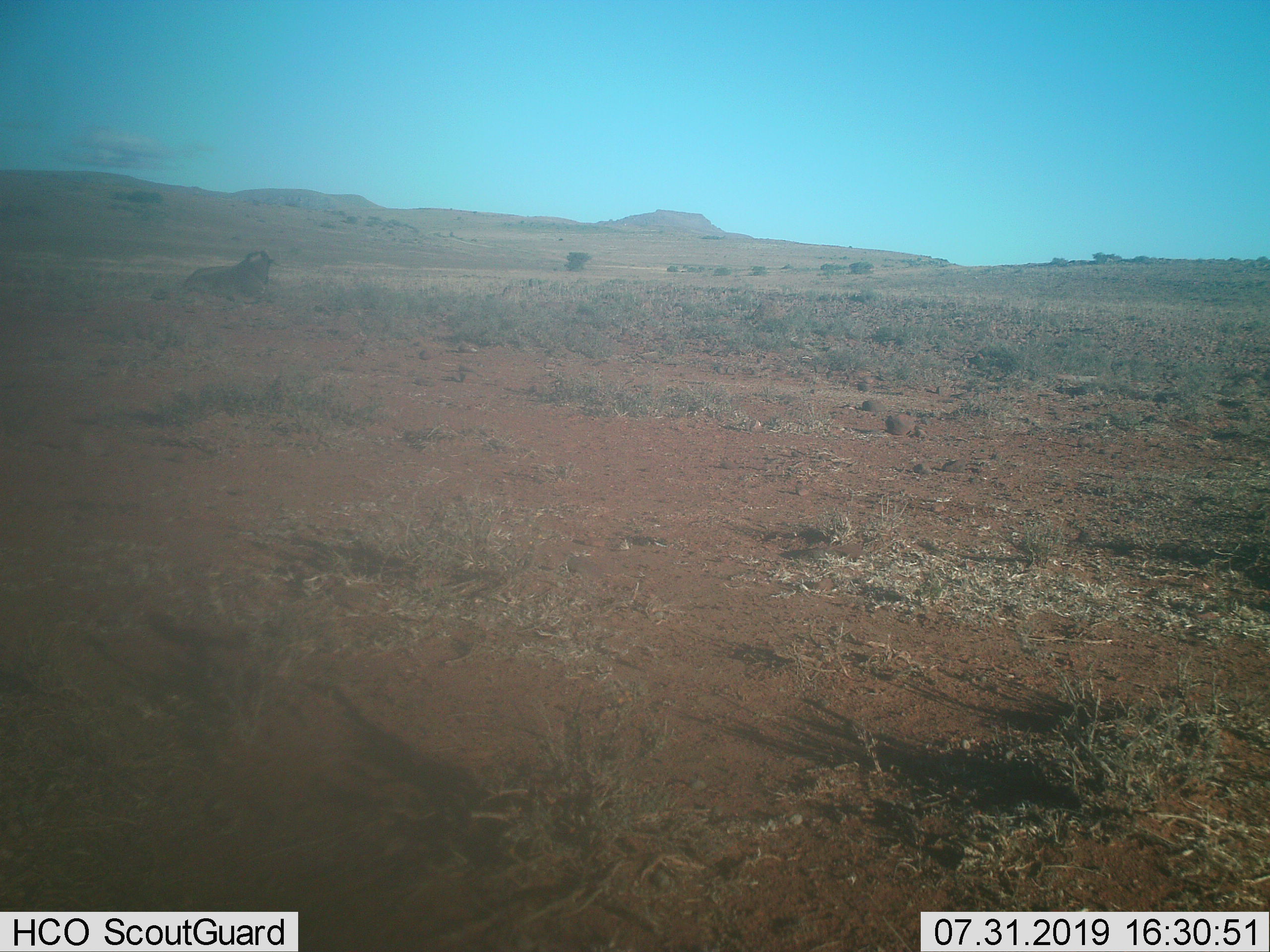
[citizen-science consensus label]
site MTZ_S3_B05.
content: unidentified animal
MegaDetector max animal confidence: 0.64